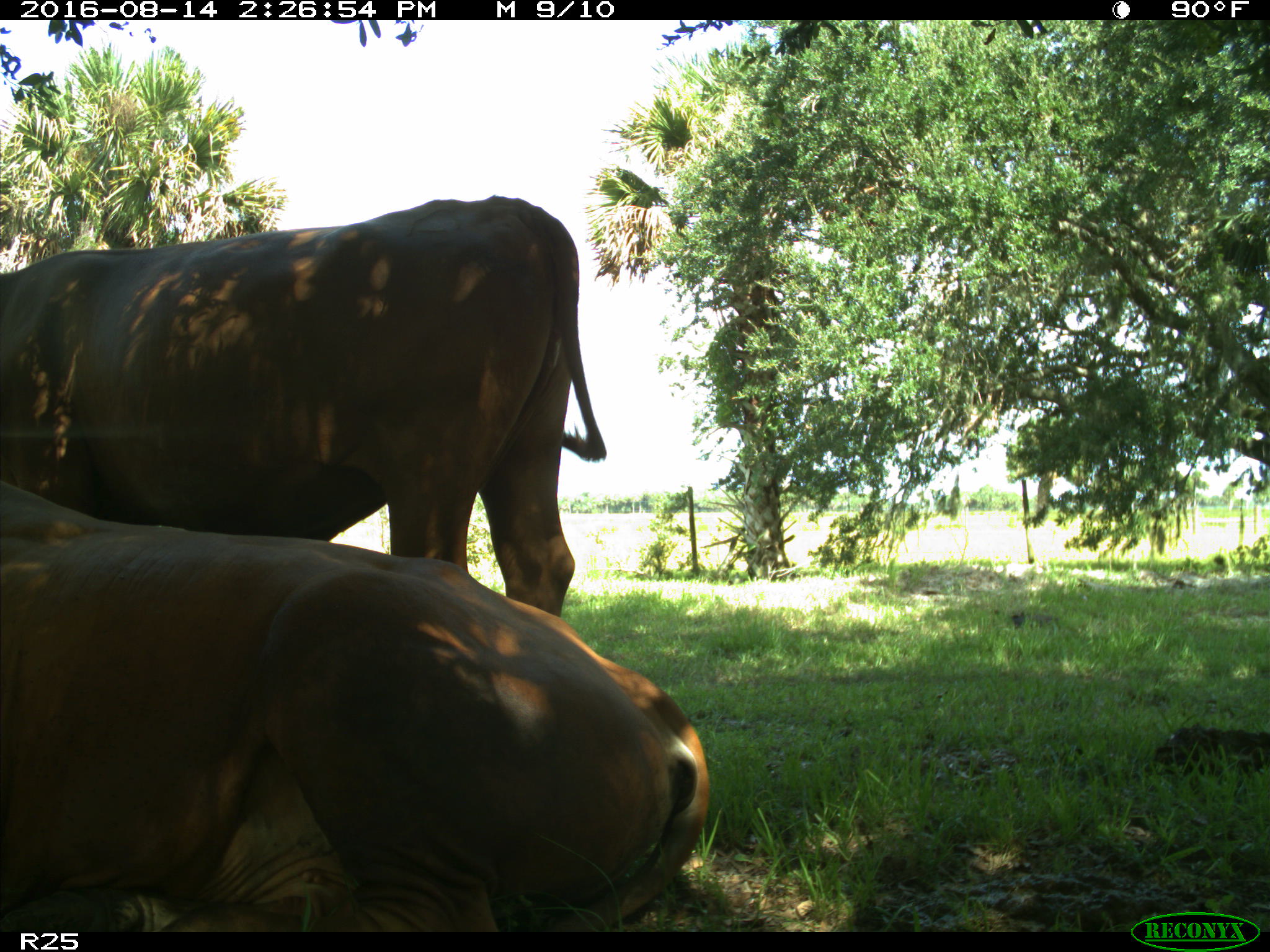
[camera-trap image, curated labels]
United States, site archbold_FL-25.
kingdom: Animalia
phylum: Chordata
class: Mammalia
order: Artiodactyla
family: Bovidae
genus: Bos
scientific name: Bos taurus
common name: domestic cow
Bos taurus (domestic cow).